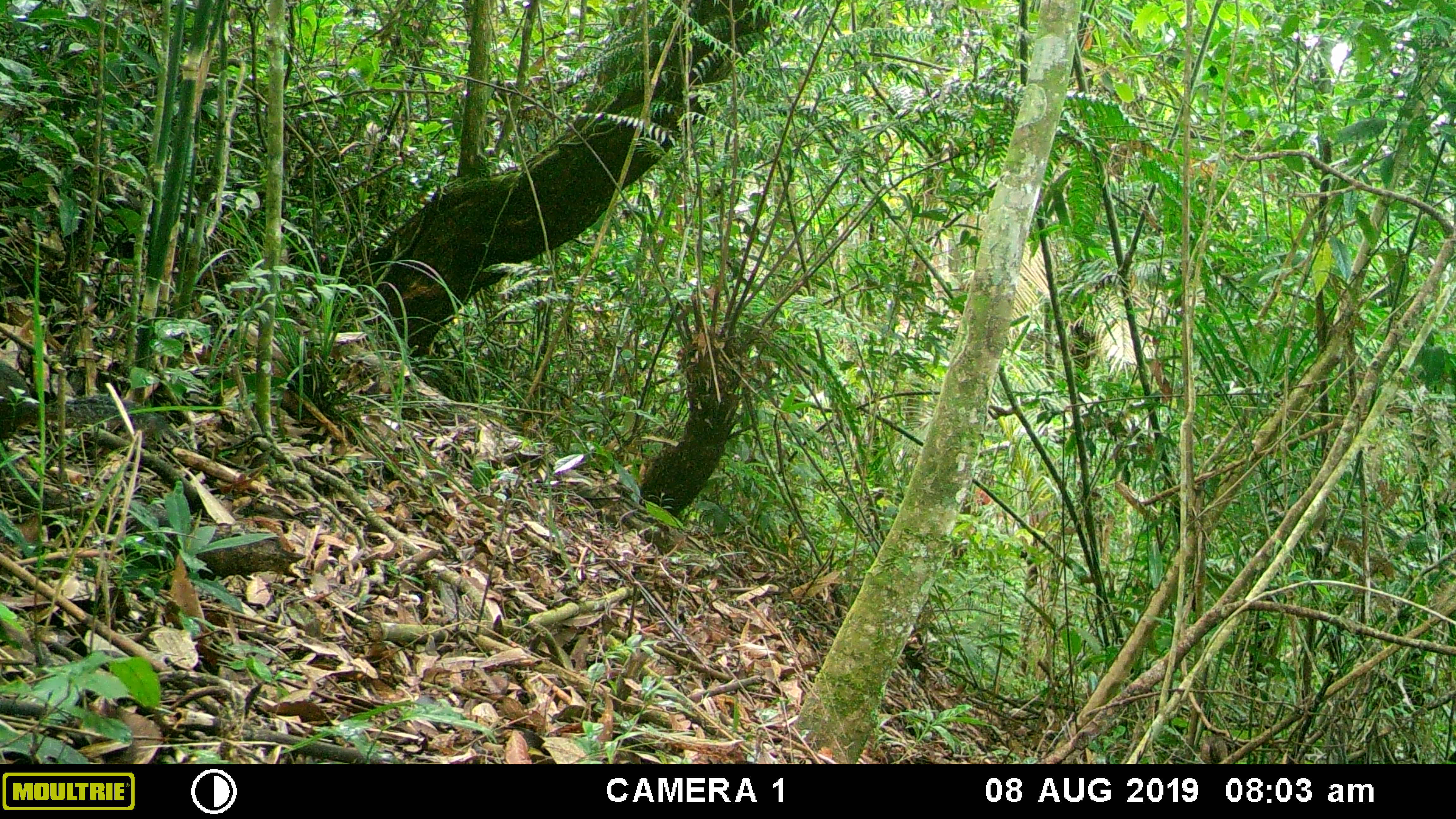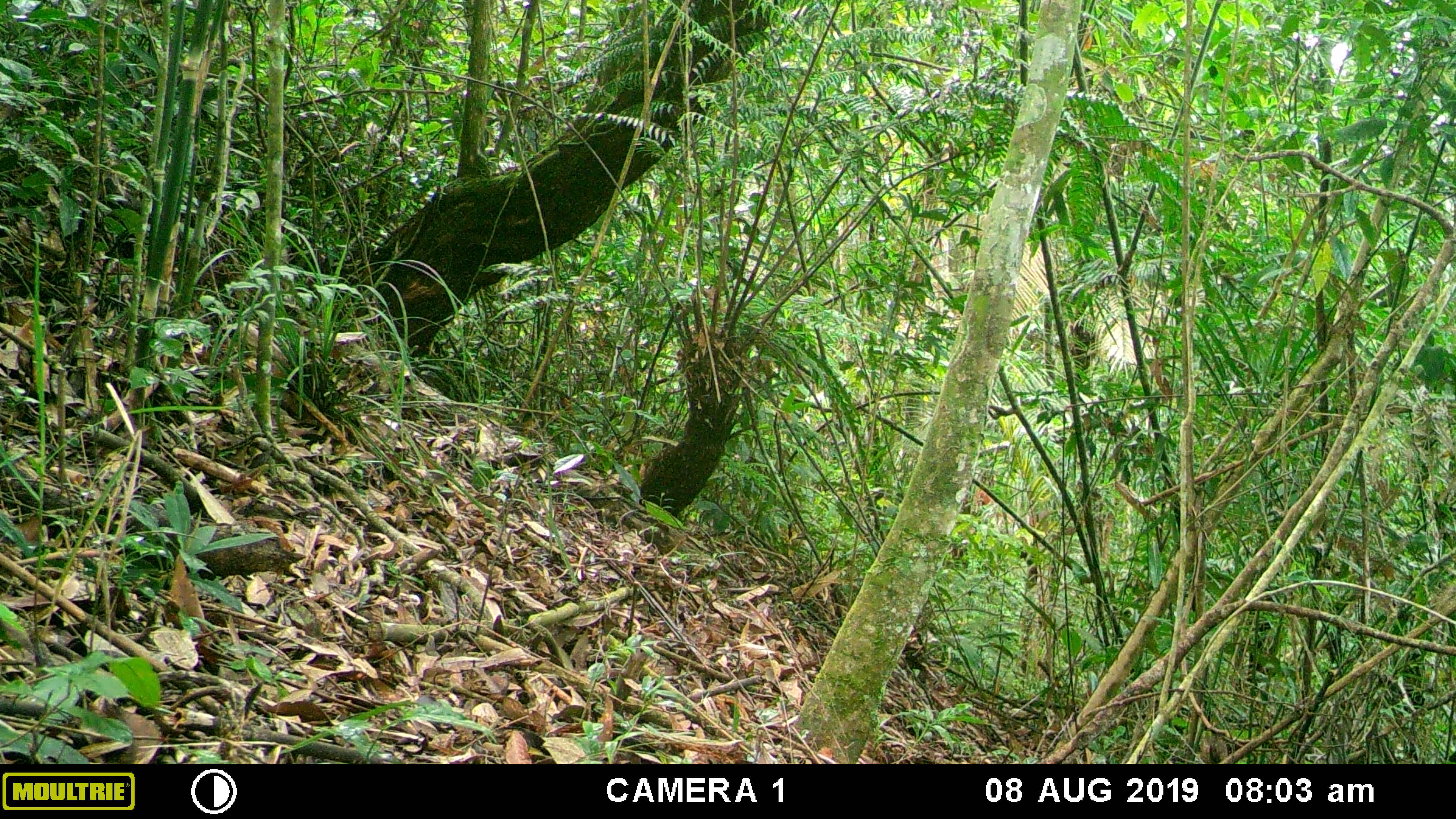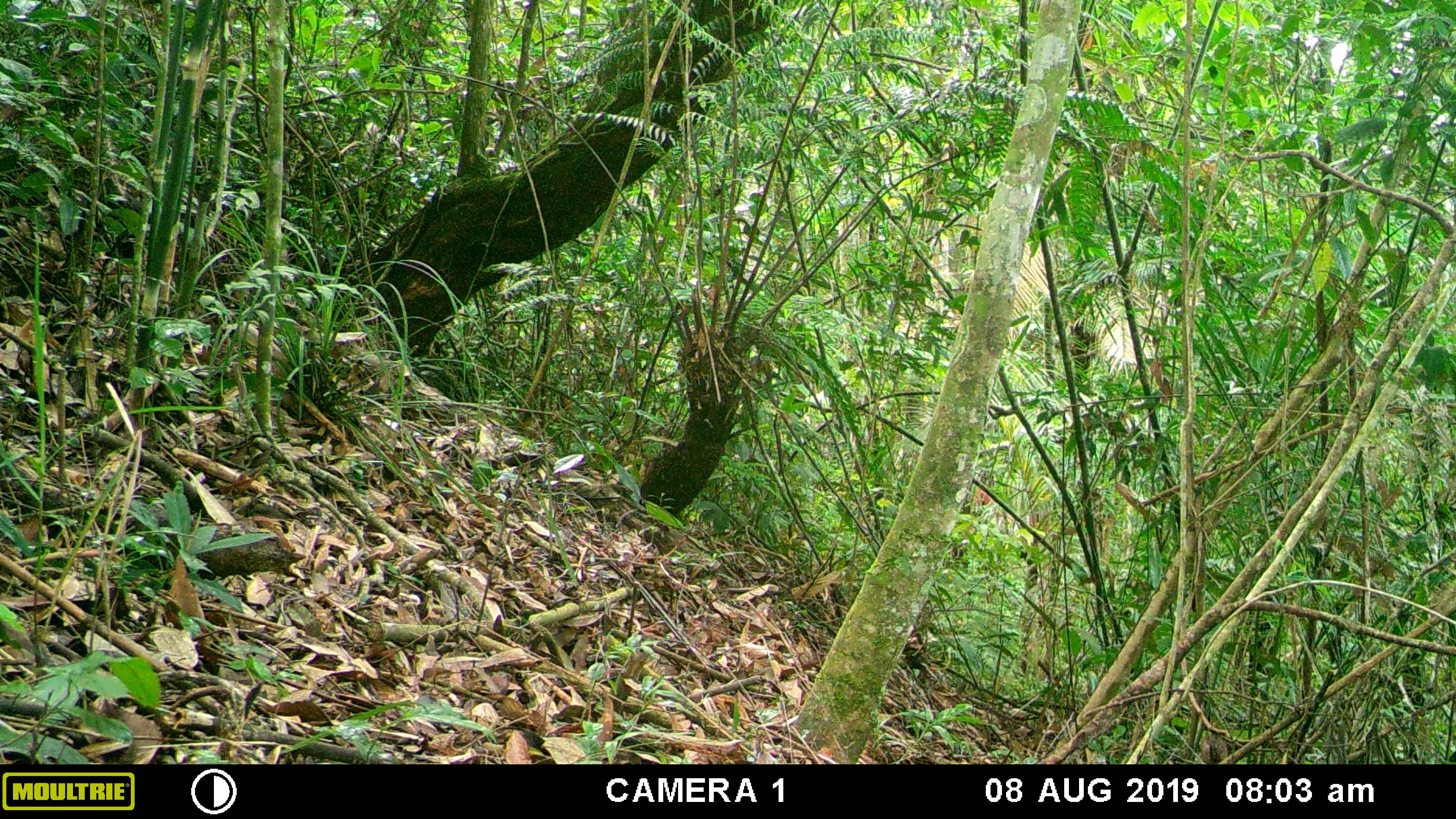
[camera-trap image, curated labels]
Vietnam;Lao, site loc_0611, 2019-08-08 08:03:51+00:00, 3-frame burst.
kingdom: Animalia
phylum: Chordata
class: Mammalia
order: Rodentia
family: Sciuridae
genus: Dremomys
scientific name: Dremomys rufigenis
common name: red-cheeked squirrel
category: red cheeked squirrel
Red cheeked squirrel (red-cheeked squirrel) (Dremomys rufigenis). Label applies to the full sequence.